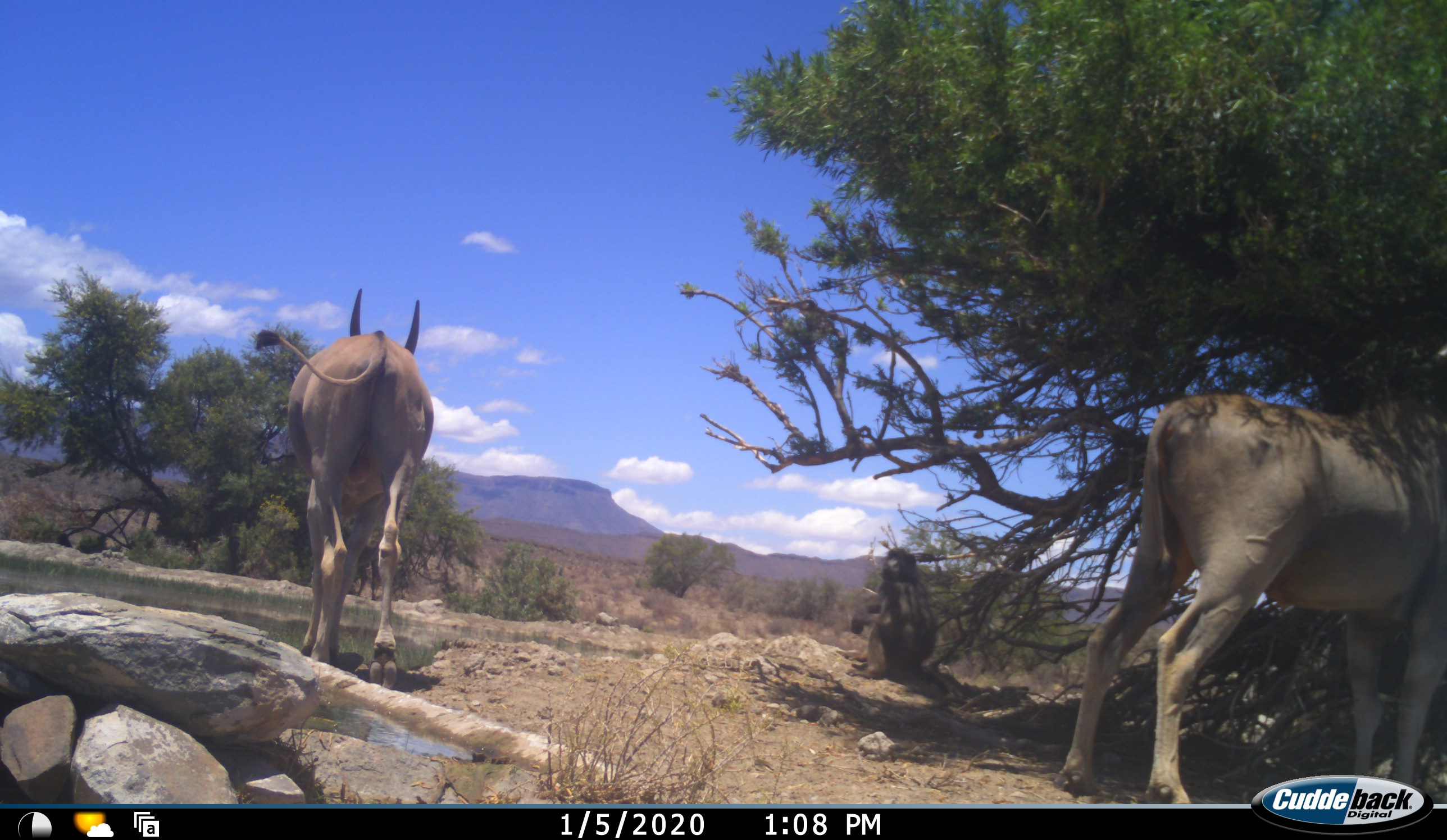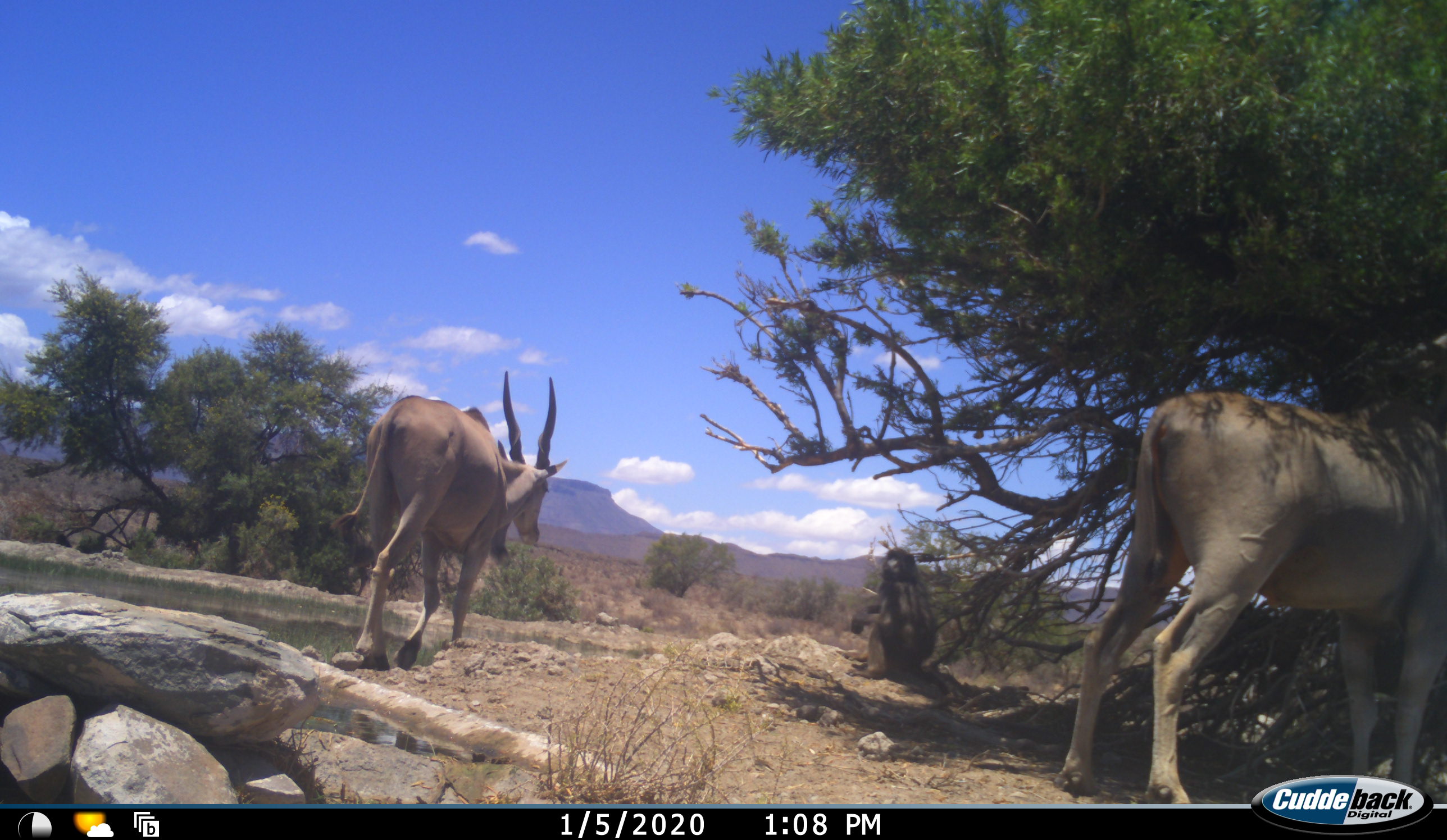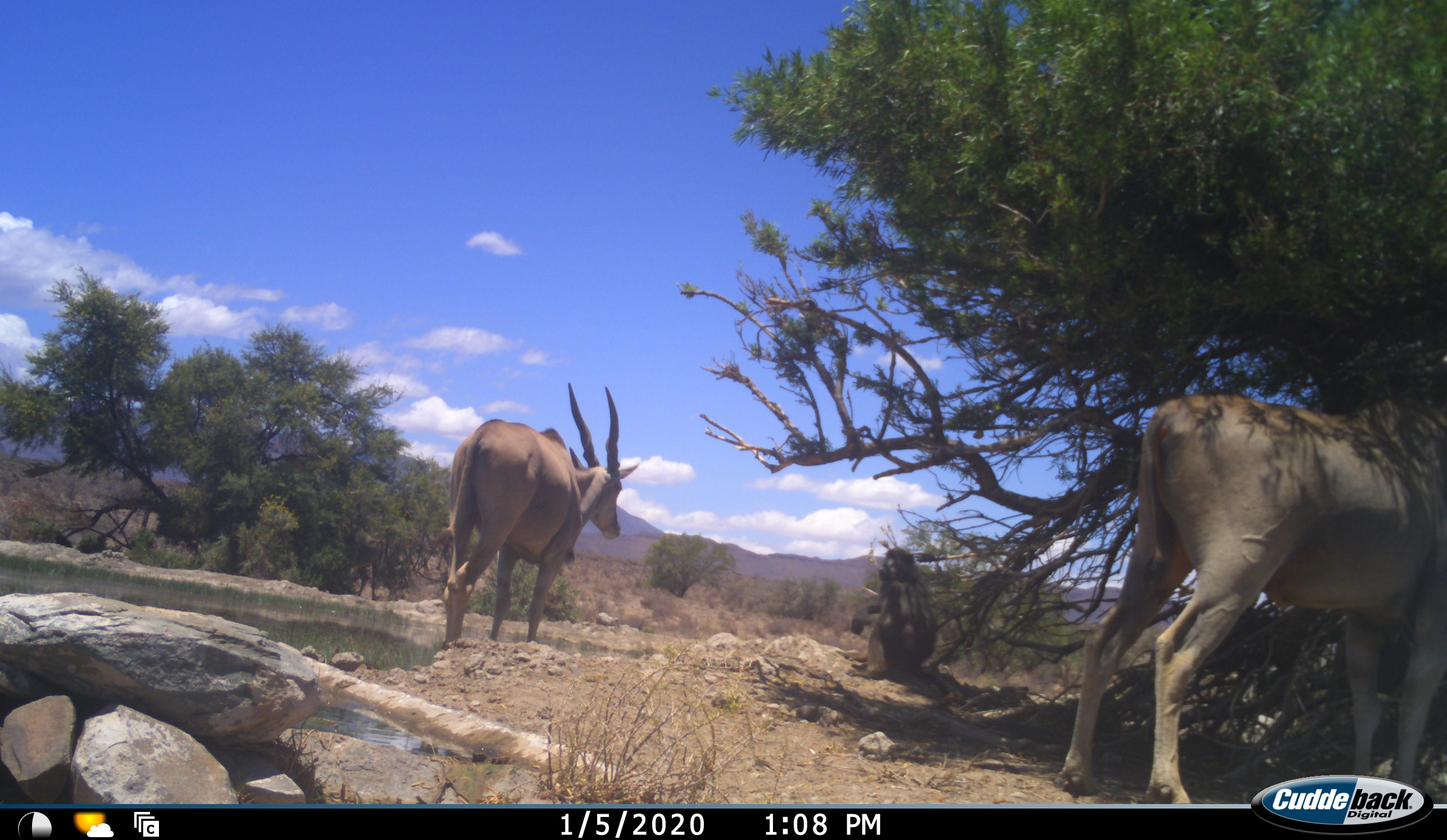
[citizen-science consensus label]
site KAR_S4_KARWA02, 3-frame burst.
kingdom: Animalia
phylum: Chordata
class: Mammalia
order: Artiodactyla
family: Bovidae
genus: Tragelaphus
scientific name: Tragelaphus oryx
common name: eland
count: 2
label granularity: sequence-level